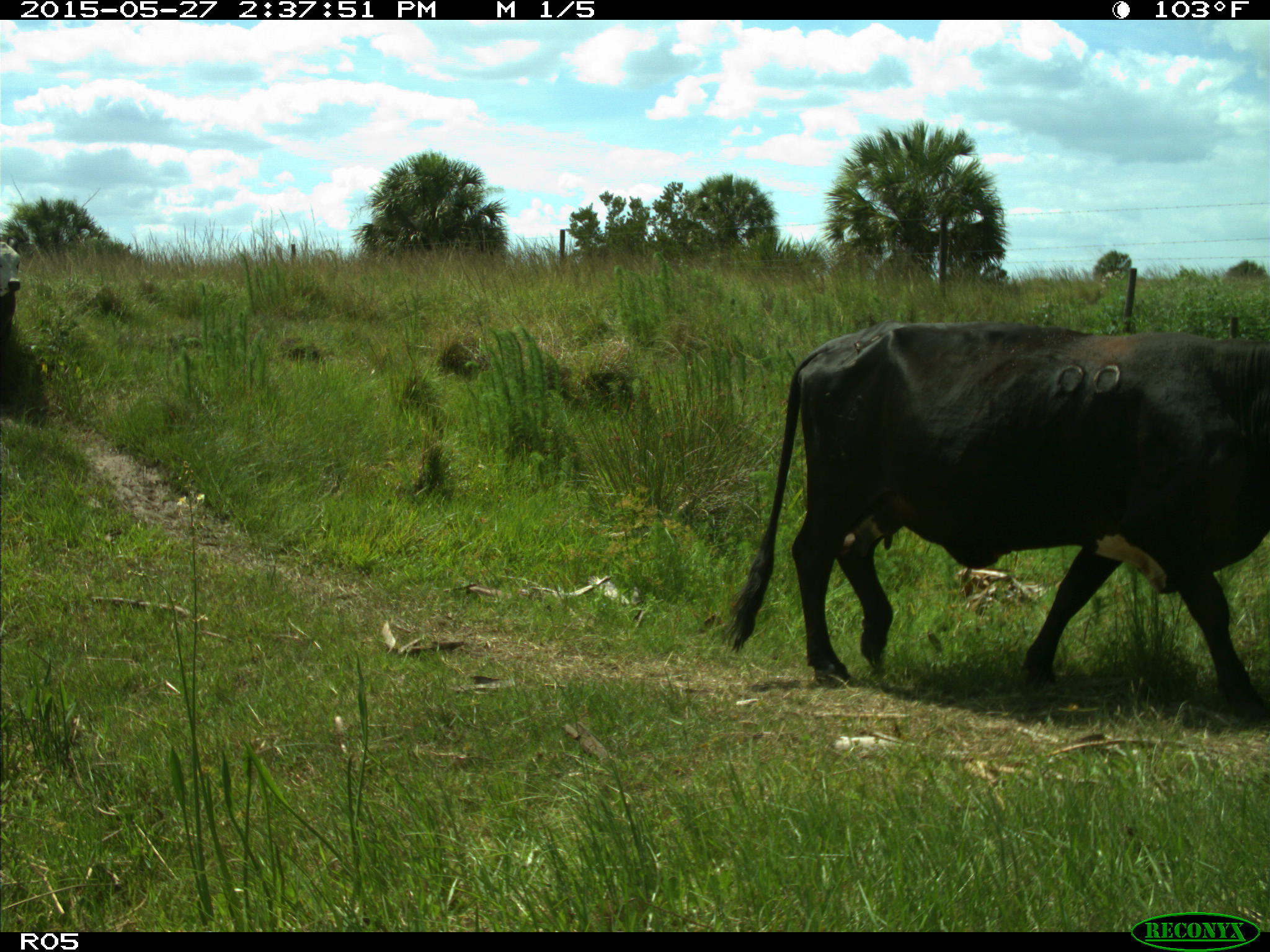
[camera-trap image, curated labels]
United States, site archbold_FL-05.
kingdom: Animalia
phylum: Chordata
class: Mammalia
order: Artiodactyla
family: Bovidae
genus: Bos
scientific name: Bos taurus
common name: domestic cow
Bos taurus (domestic cow).